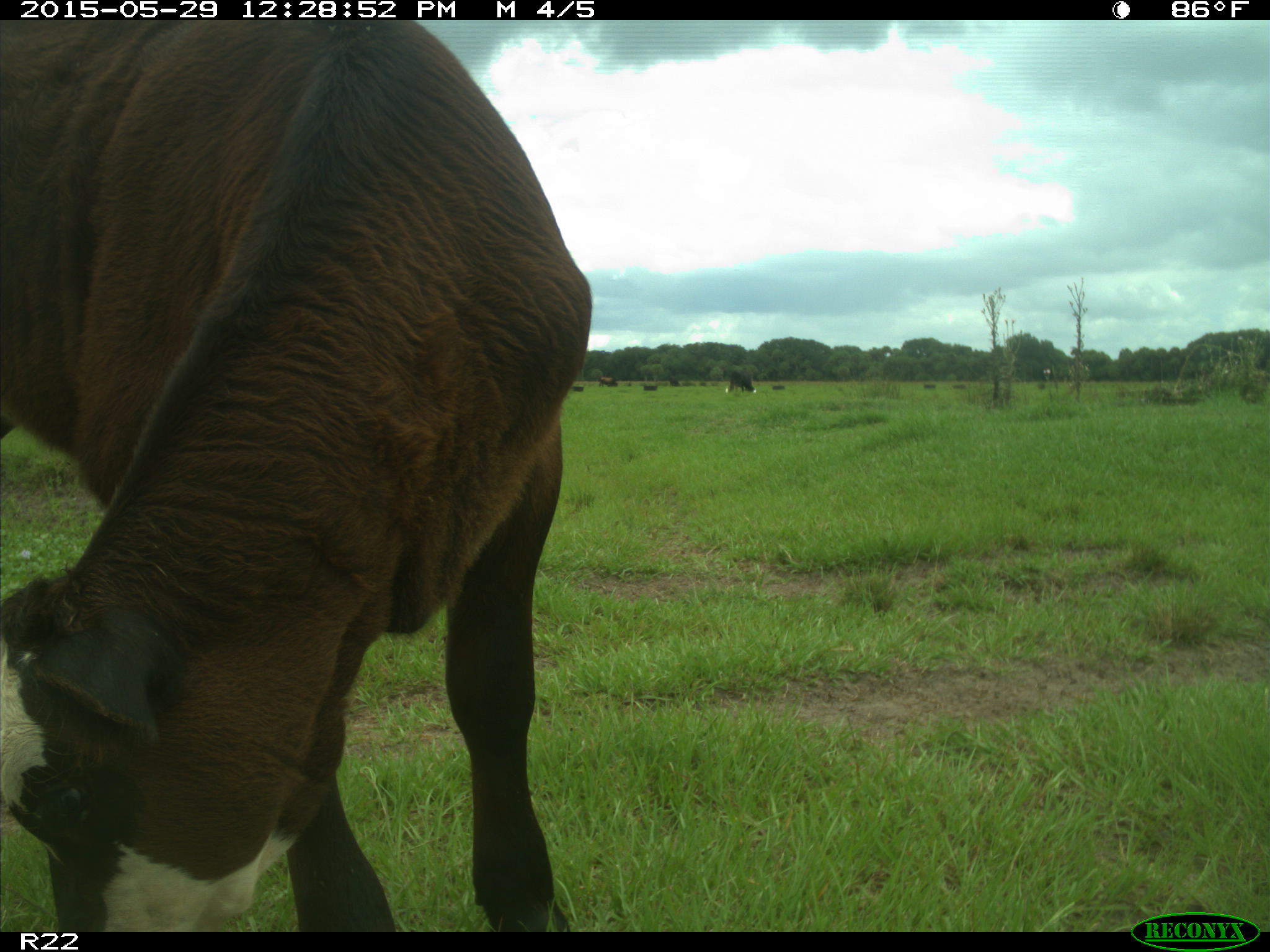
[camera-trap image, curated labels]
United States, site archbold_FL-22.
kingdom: Animalia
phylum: Chordata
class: Mammalia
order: Artiodactyla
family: Bovidae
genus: Bos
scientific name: Bos taurus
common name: domestic cow